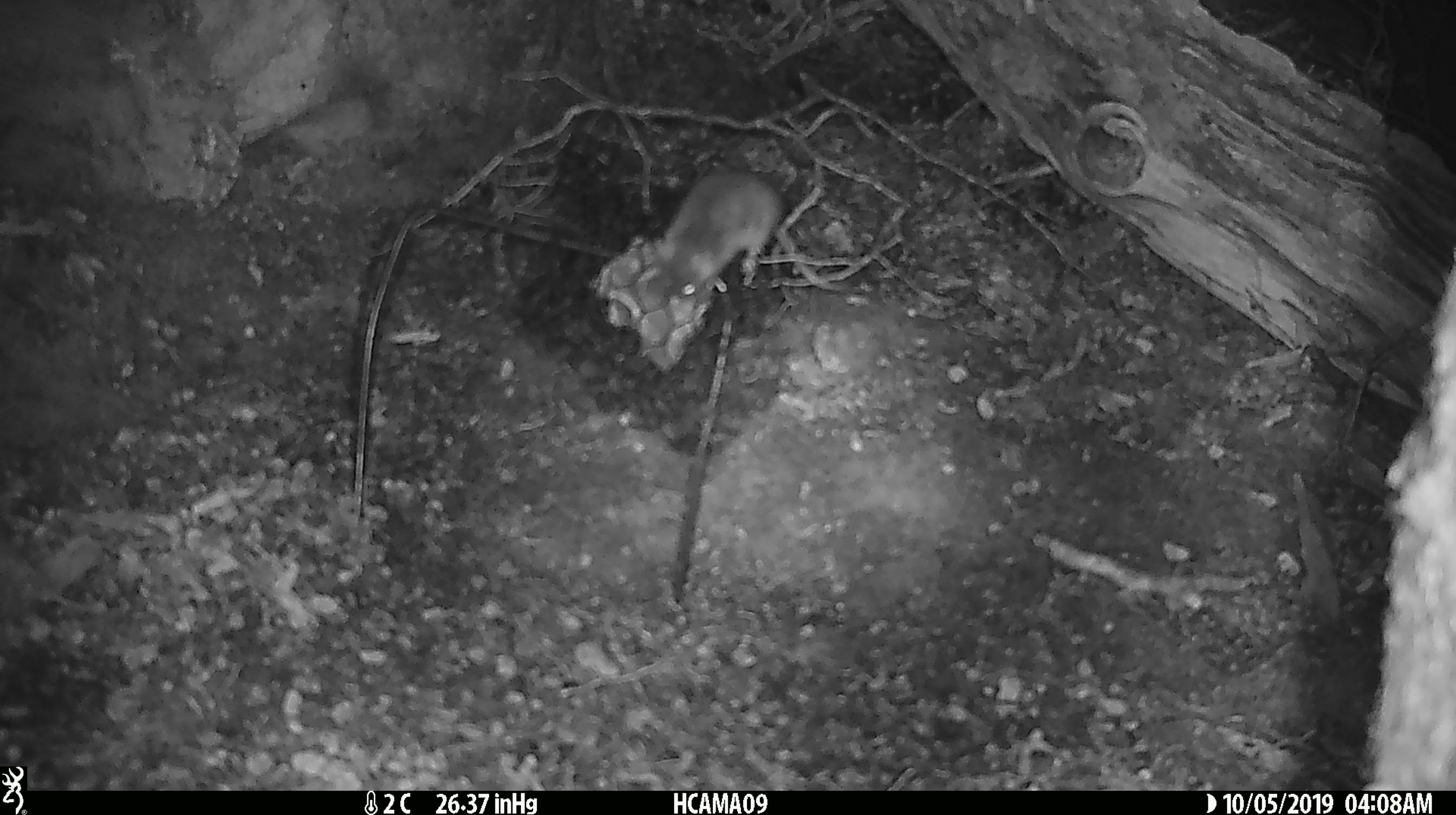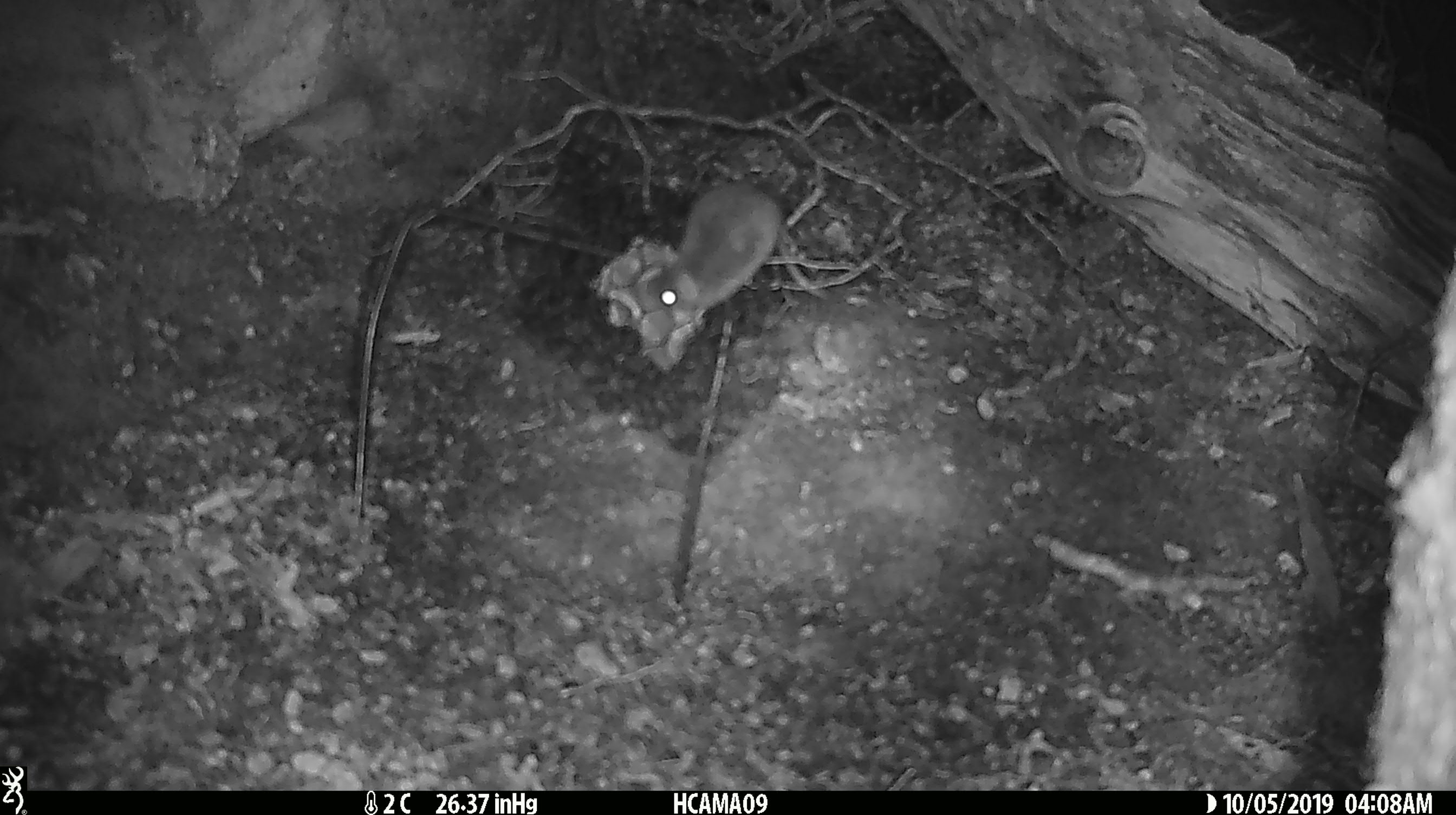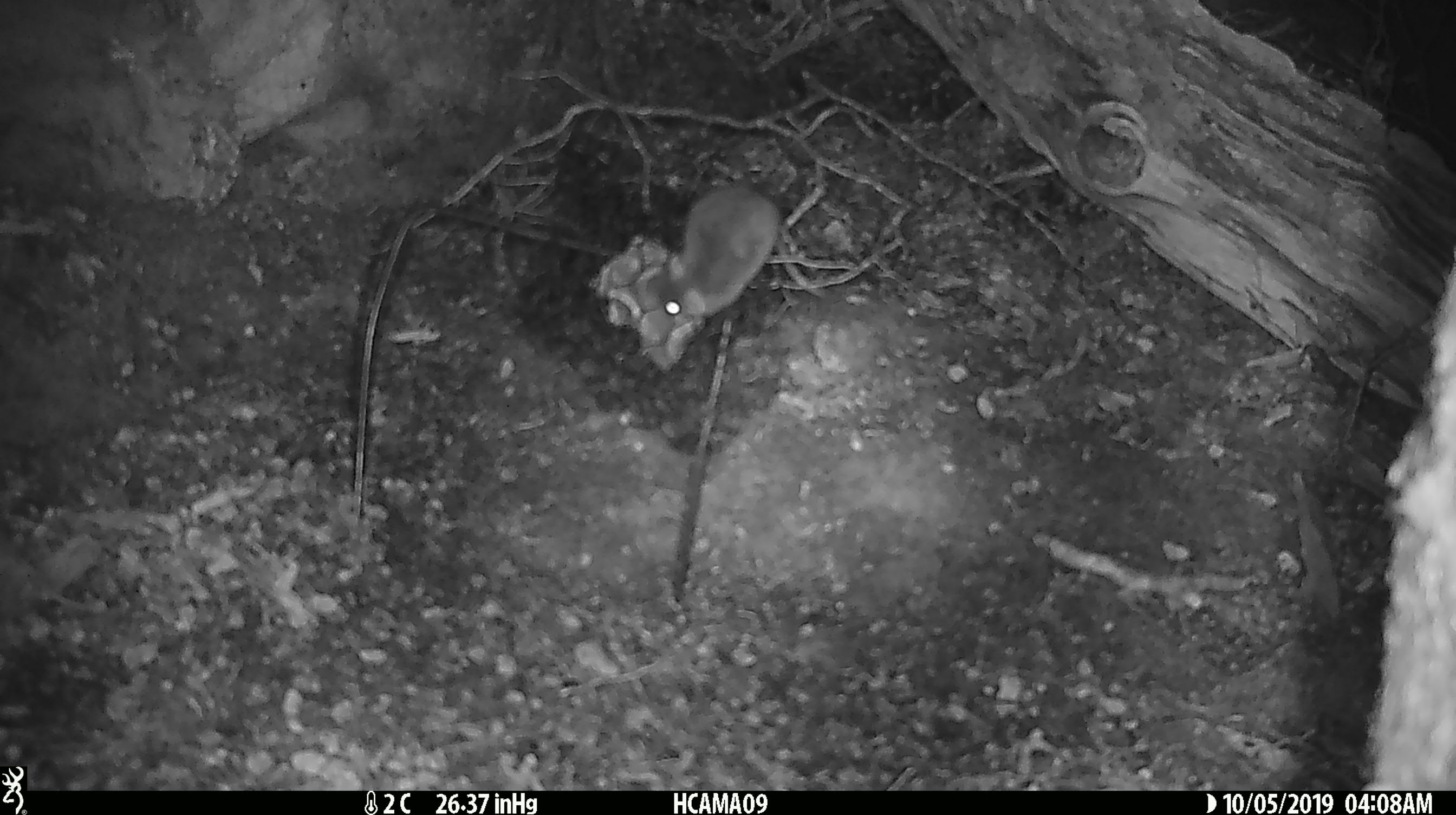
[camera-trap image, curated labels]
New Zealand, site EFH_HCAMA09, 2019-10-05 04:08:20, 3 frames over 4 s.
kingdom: Animalia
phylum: Chordata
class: Mammalia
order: Rodentia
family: Muridae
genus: Mus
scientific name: Mus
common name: mouse